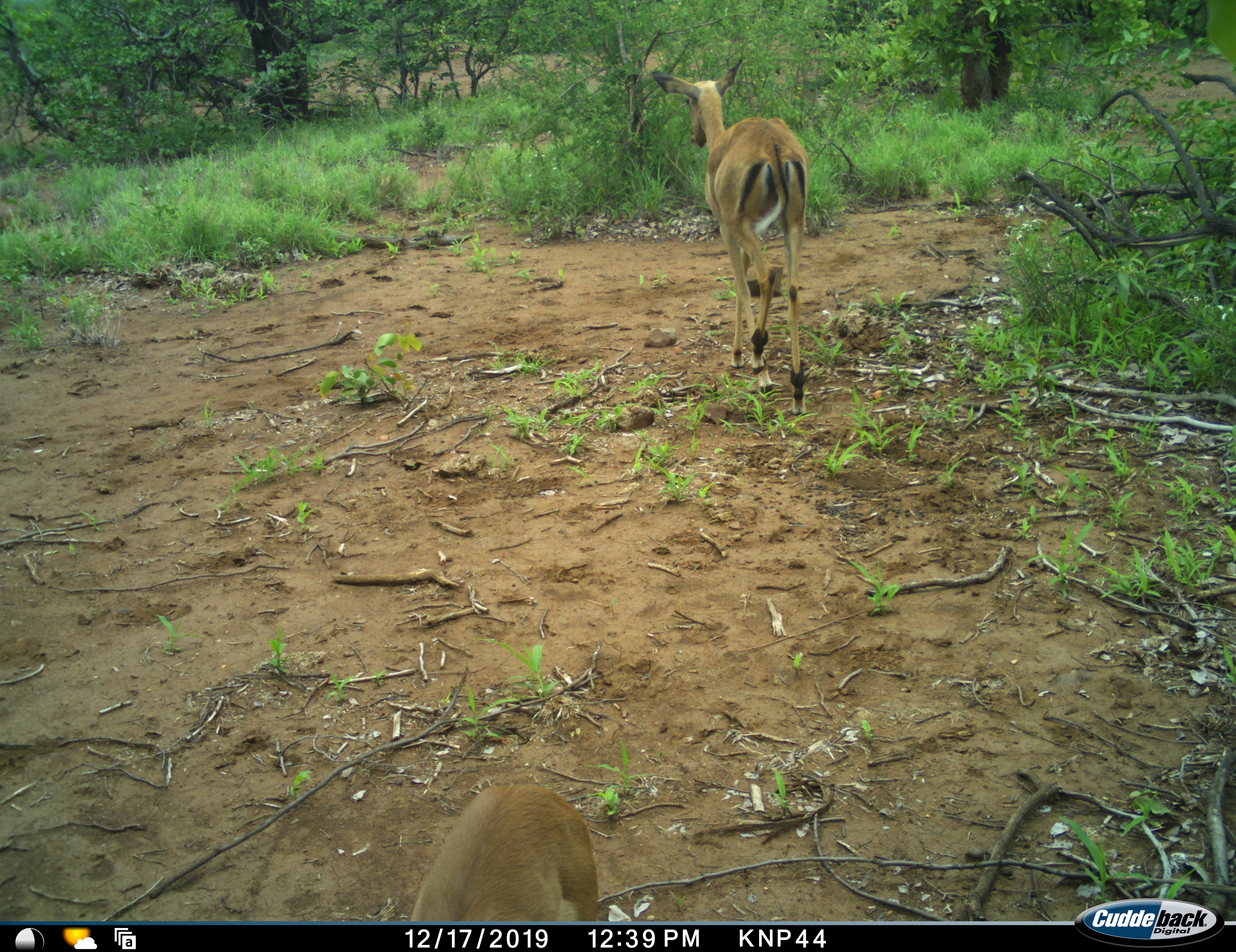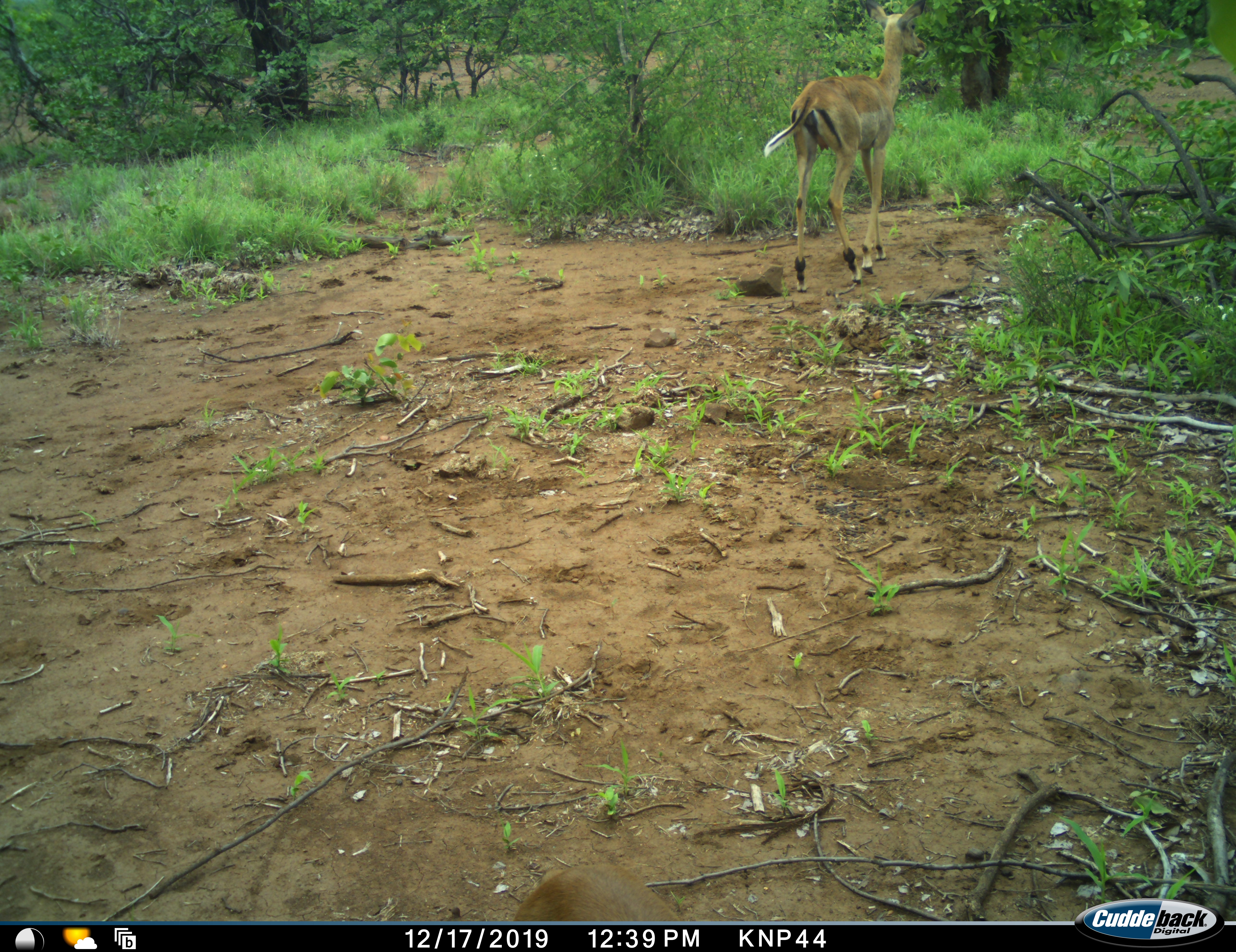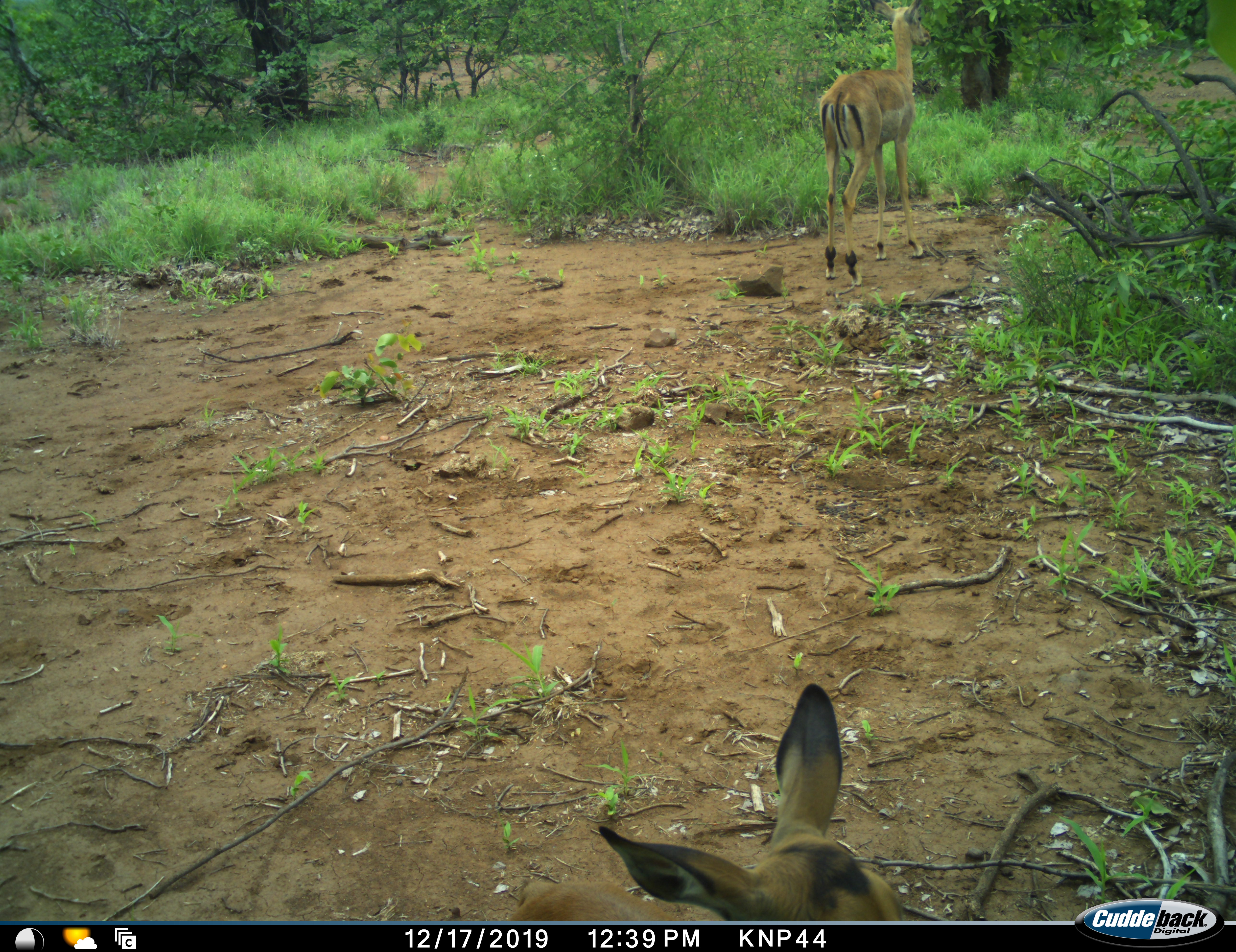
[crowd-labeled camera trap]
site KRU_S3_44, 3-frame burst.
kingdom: Animalia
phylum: Chordata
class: Mammalia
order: Artiodactyla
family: Bovidae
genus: Aepyceros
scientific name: Aepyceros melampus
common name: impala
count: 2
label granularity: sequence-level